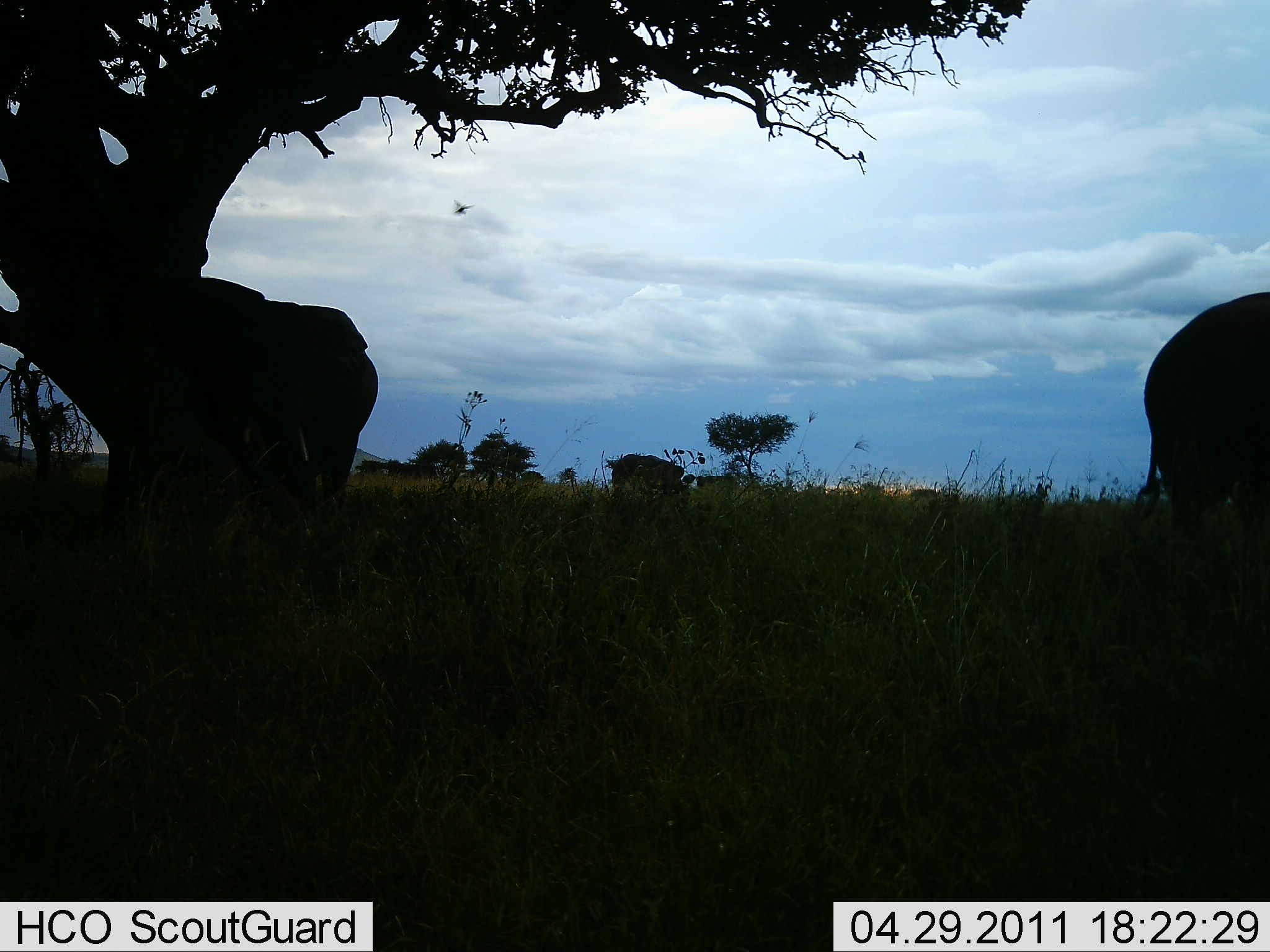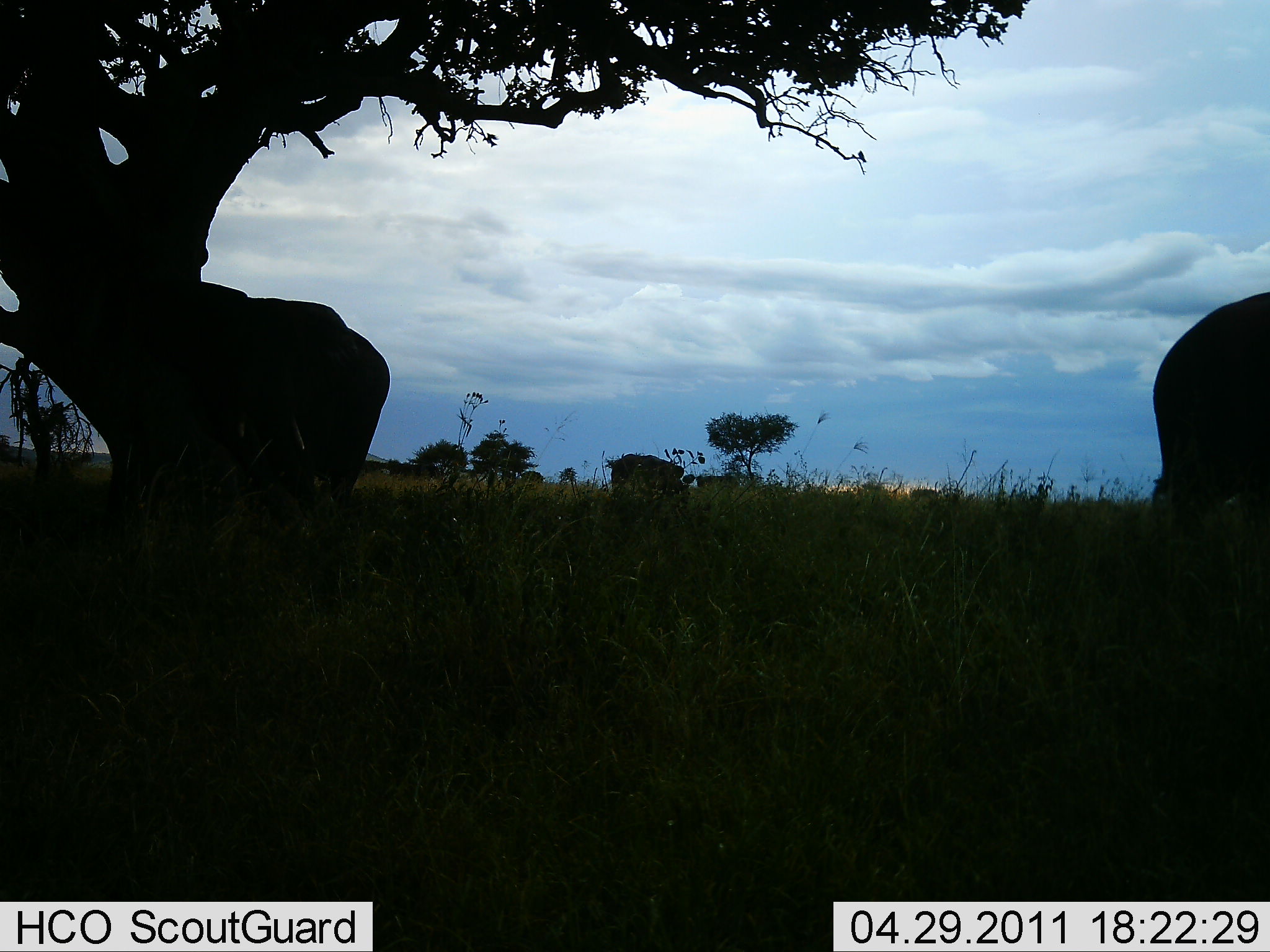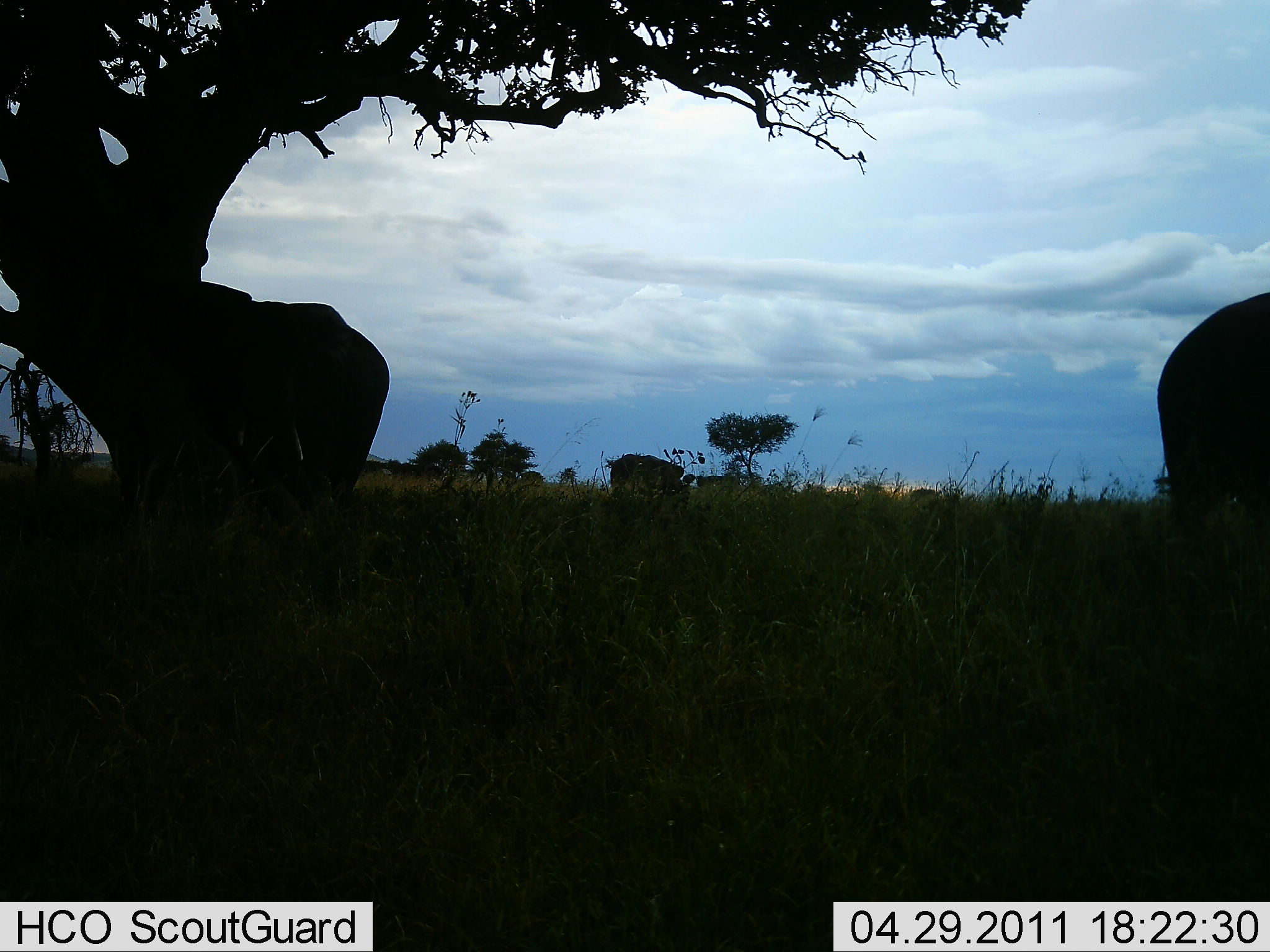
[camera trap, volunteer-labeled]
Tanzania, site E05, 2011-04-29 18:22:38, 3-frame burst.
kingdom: Animalia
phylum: Chordata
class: Mammalia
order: Proboscidea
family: Elephantidae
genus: Loxodonta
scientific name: Loxodonta africana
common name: african bush elephant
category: elephant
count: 2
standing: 100%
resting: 10%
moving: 0%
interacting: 0%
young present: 0%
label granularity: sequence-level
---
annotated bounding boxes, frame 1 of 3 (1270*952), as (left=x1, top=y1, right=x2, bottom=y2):
animal: (left=1125, top=289, right=1270, bottom=613); (left=198, top=272, right=379, bottom=515)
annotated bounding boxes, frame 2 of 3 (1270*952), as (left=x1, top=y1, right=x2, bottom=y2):
animal: (left=198, top=280, right=391, bottom=515); (left=1130, top=292, right=1270, bottom=613)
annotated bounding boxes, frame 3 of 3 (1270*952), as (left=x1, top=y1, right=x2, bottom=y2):
animal: (left=198, top=280, right=391, bottom=515); (left=1155, top=292, right=1270, bottom=613)